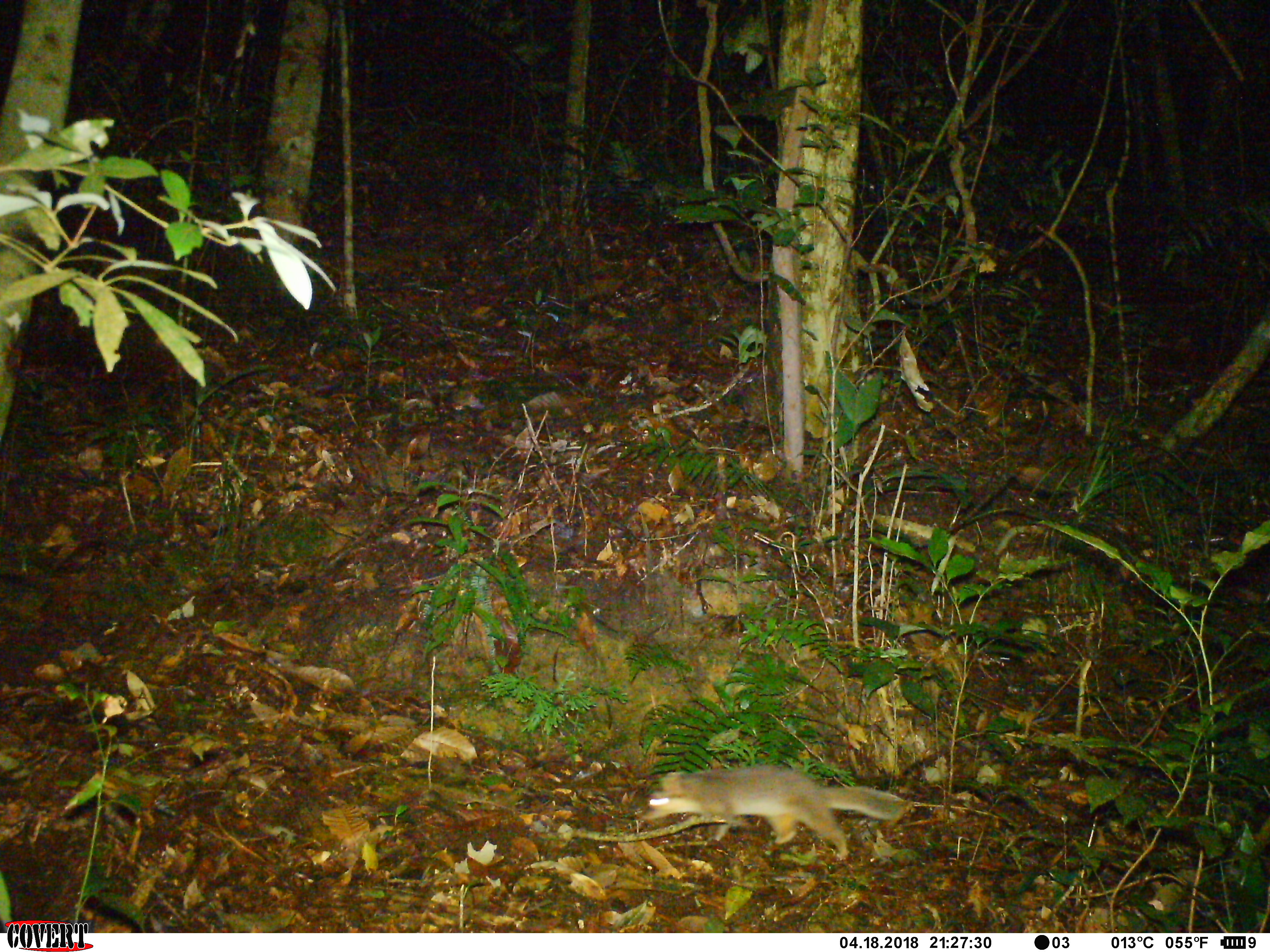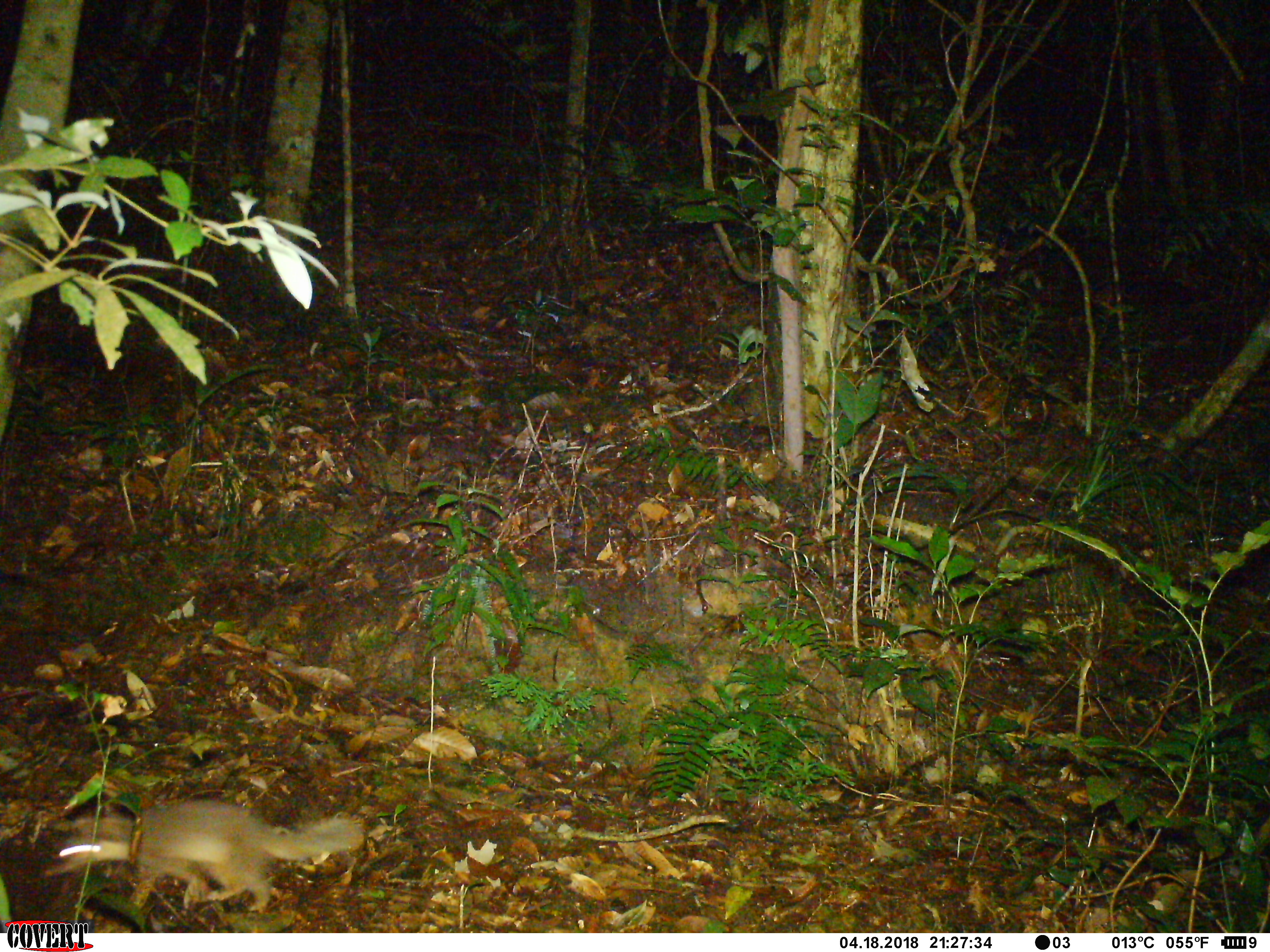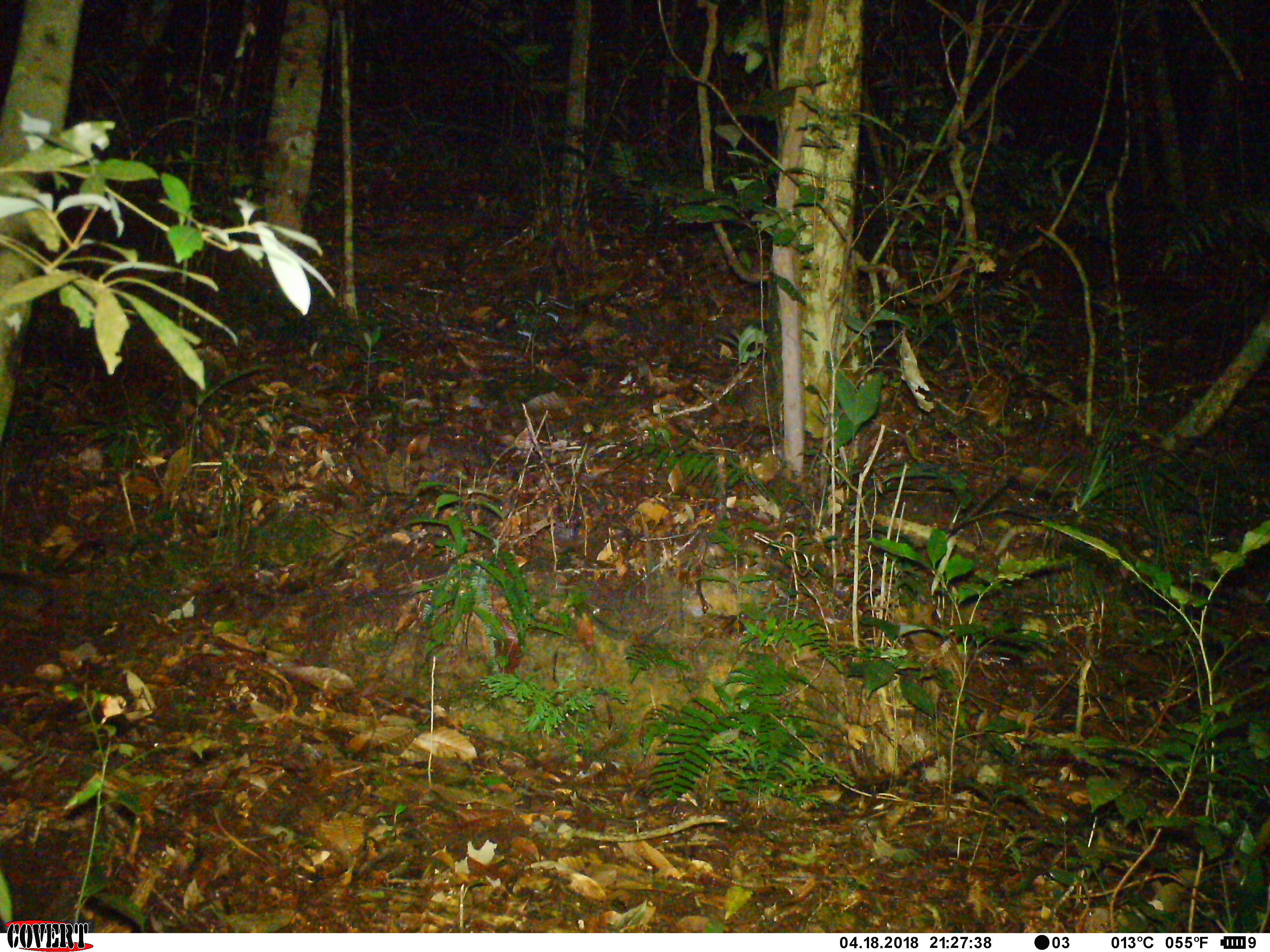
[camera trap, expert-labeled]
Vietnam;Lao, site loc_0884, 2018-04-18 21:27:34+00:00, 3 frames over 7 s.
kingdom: Animalia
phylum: Chordata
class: Mammalia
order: Carnivora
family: Mustelidae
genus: Melogale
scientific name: Melogale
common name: ferret badger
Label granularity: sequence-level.